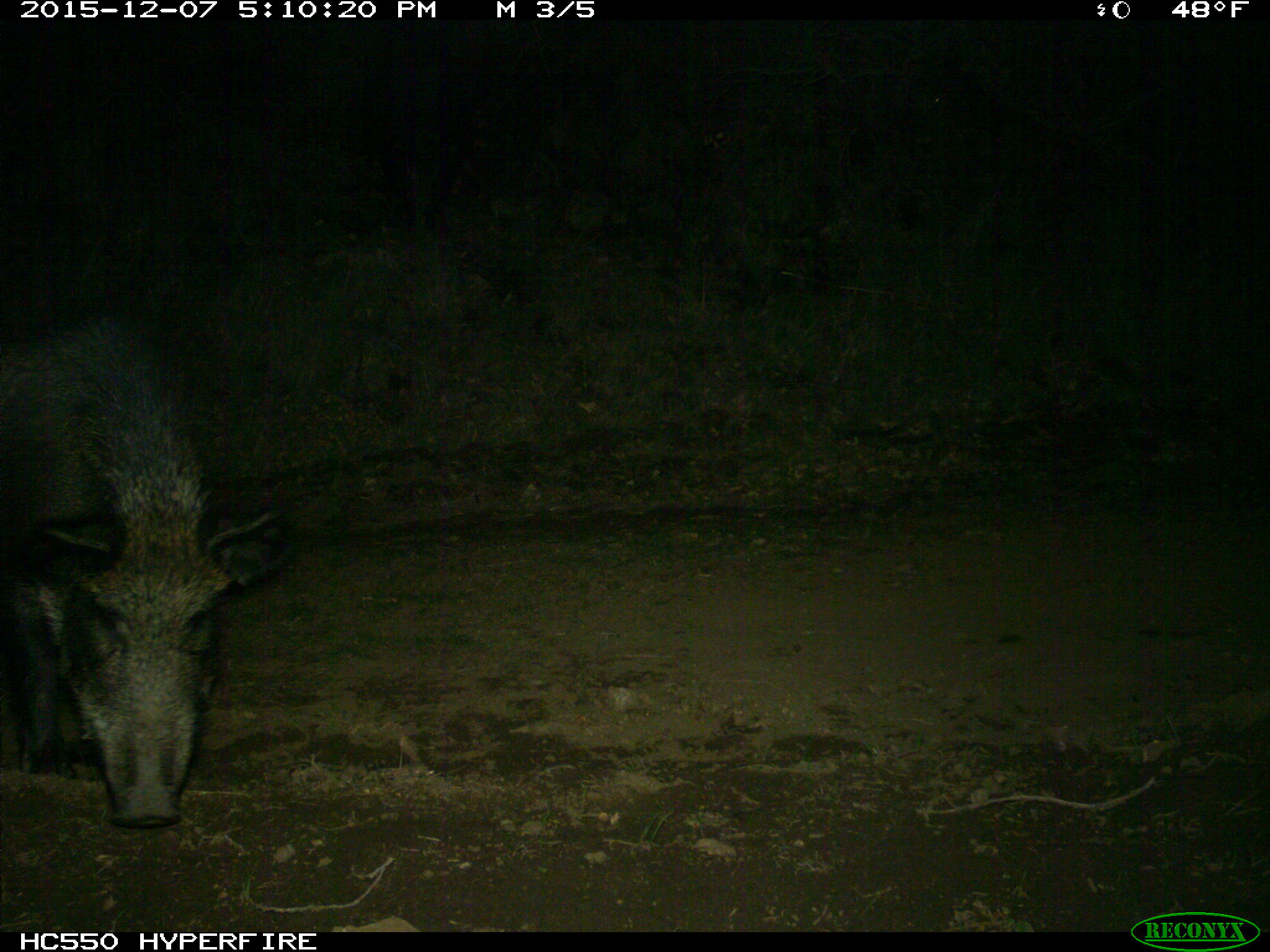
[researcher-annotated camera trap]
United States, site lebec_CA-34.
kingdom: Animalia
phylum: Chordata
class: Mammalia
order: Artiodactyla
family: Suidae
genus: Sus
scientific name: Sus scrofa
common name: wild boar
Sus scrofa (wild boar).